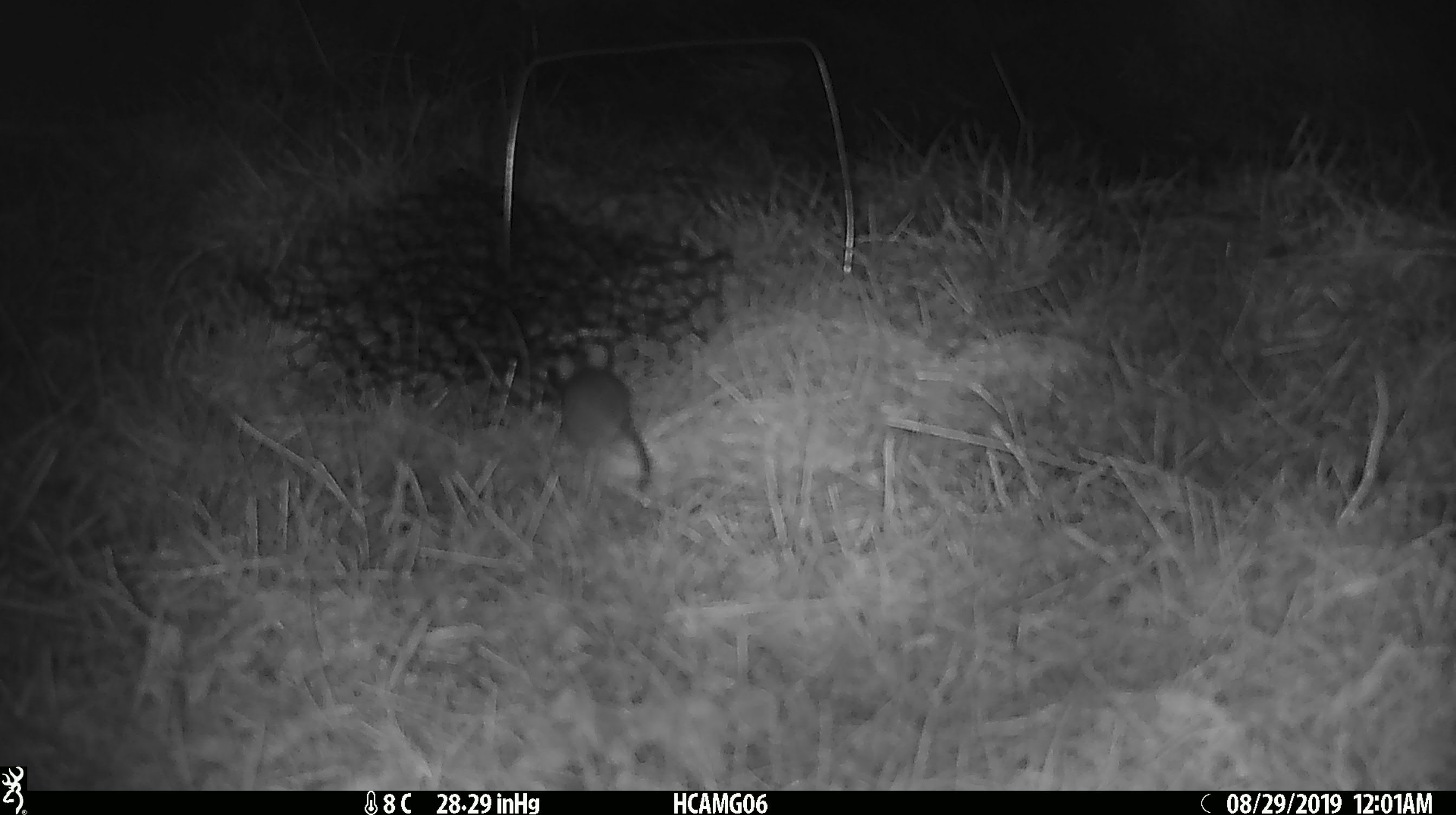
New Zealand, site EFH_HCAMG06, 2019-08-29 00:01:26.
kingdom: Animalia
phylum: Chordata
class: Mammalia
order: Rodentia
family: Muridae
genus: Mus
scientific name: Mus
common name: mouse